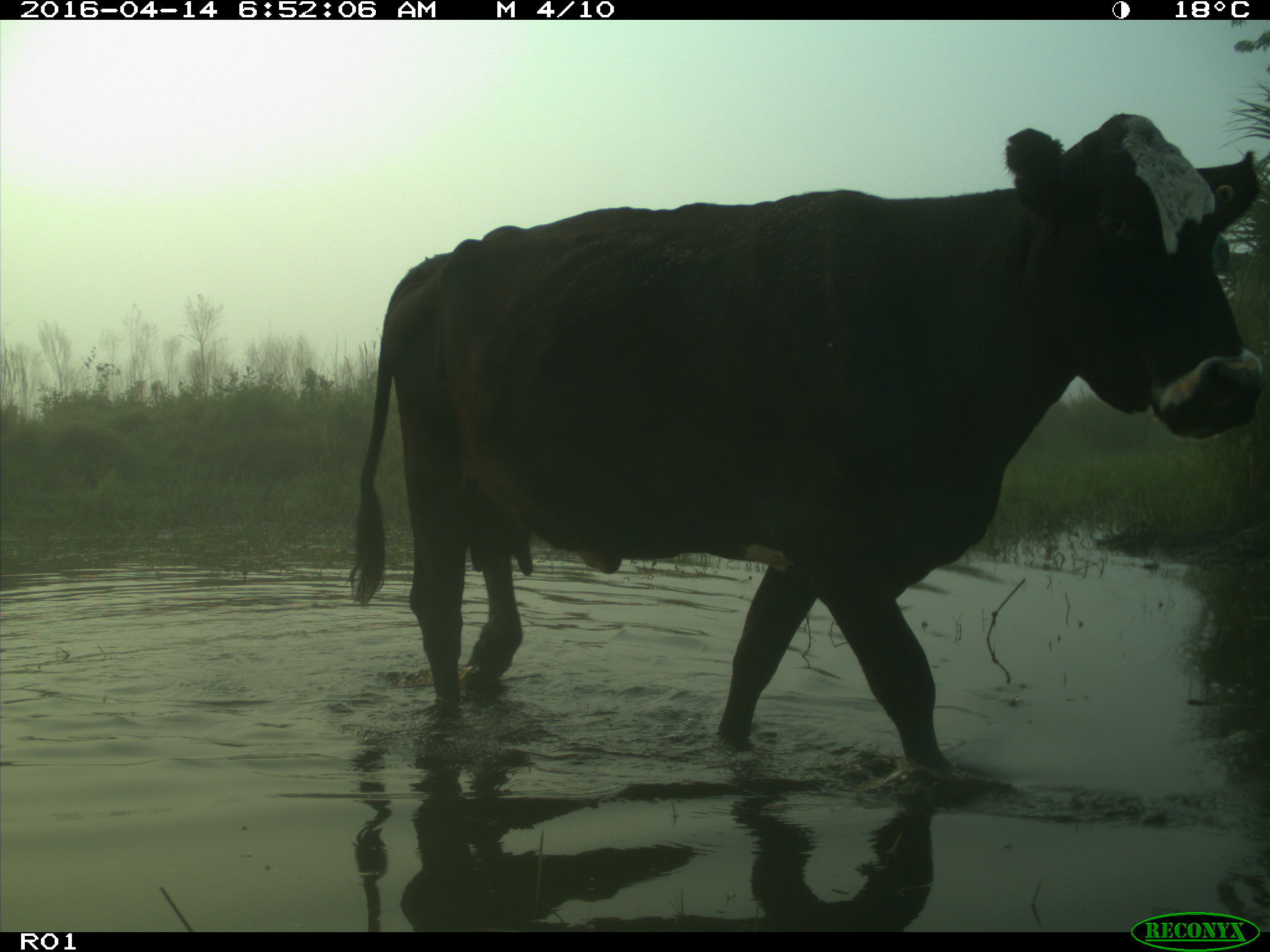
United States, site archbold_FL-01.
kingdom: Animalia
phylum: Chordata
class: Mammalia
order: Artiodactyla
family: Bovidae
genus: Bos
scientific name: Bos taurus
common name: domestic cow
Bos taurus (domestic cow).